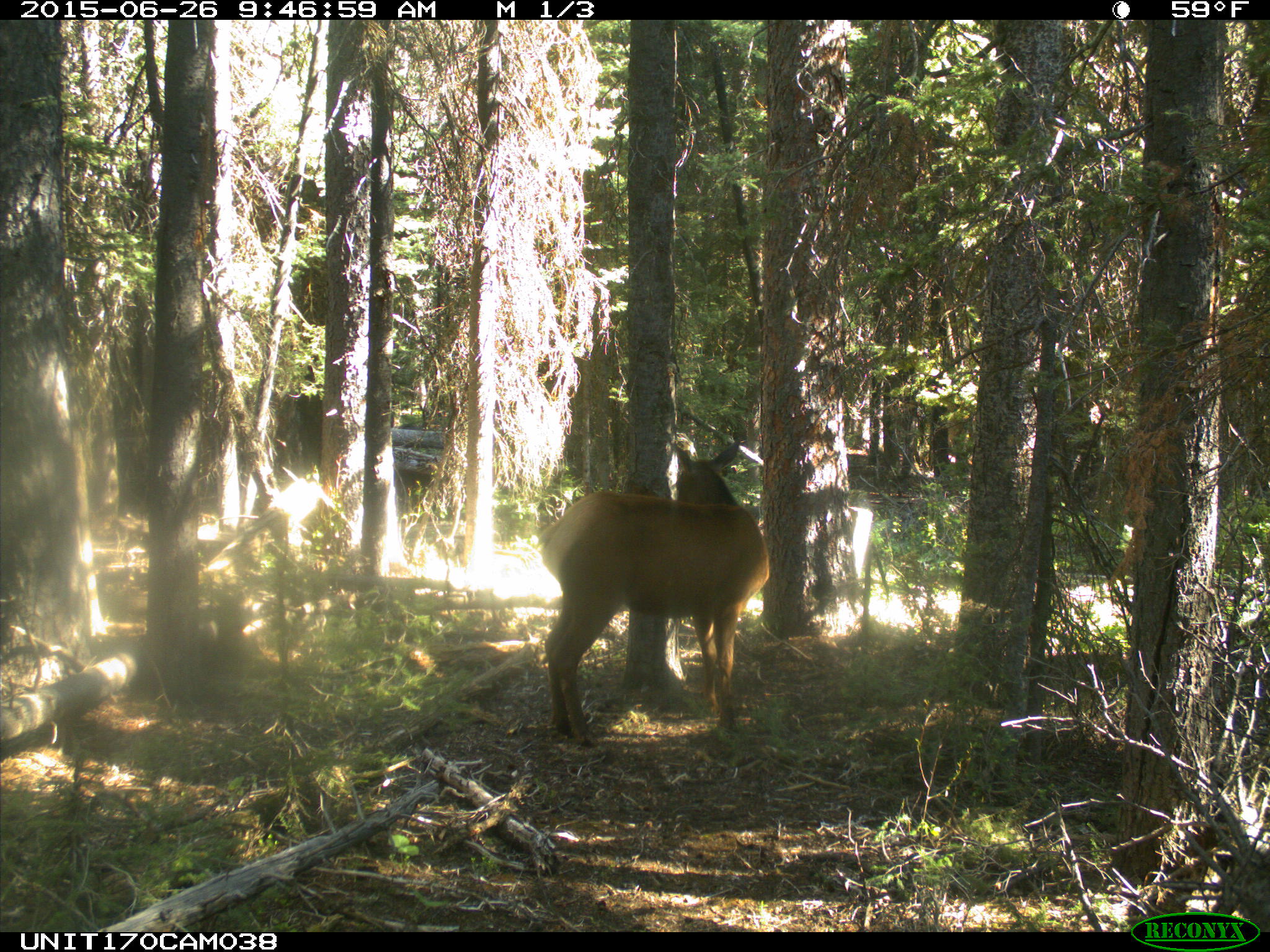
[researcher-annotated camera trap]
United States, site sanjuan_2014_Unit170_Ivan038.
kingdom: Animalia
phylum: Chordata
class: Mammalia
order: Artiodactyla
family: Cervidae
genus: Cervus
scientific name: Cervus elaphus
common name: red deer